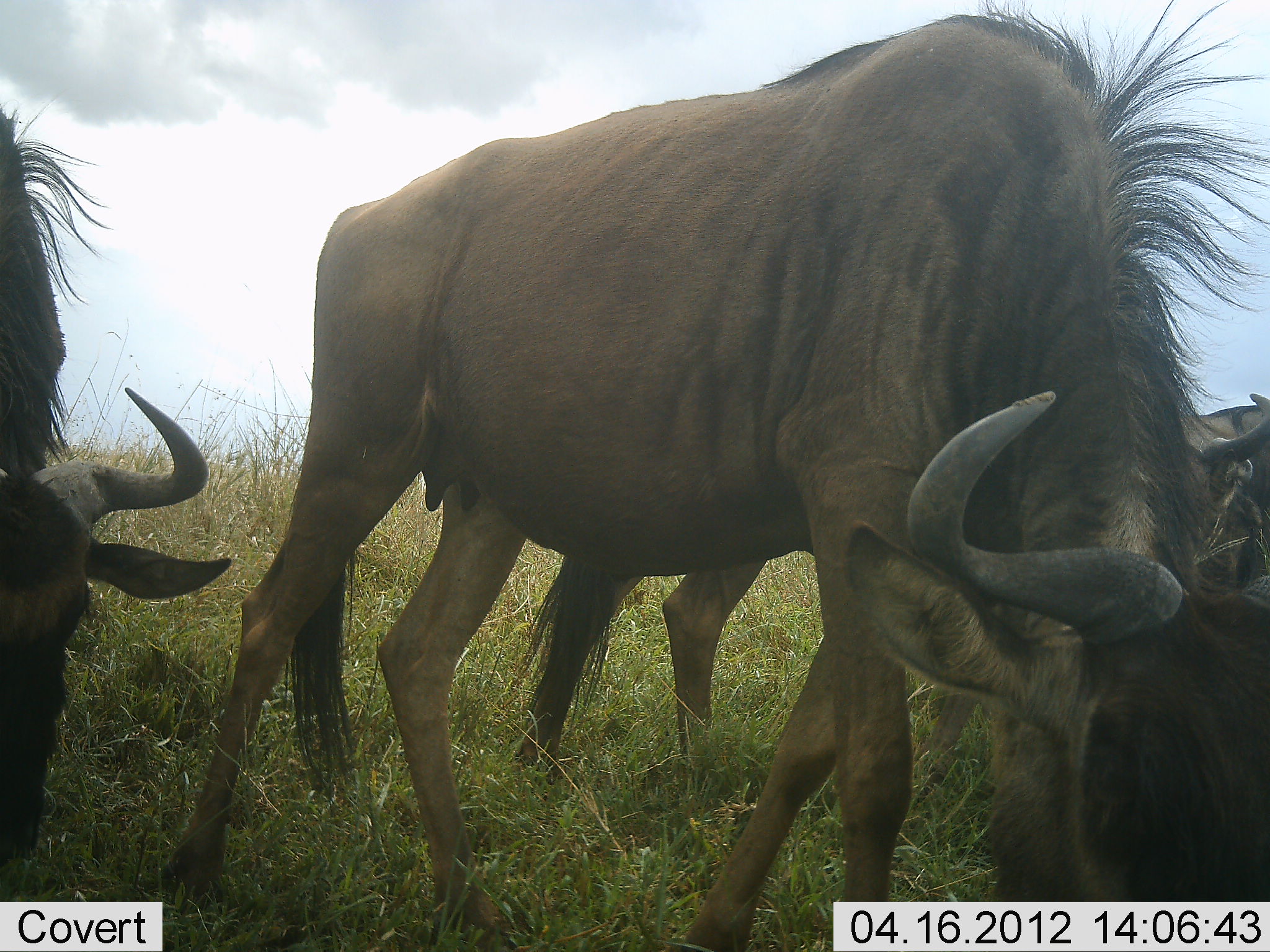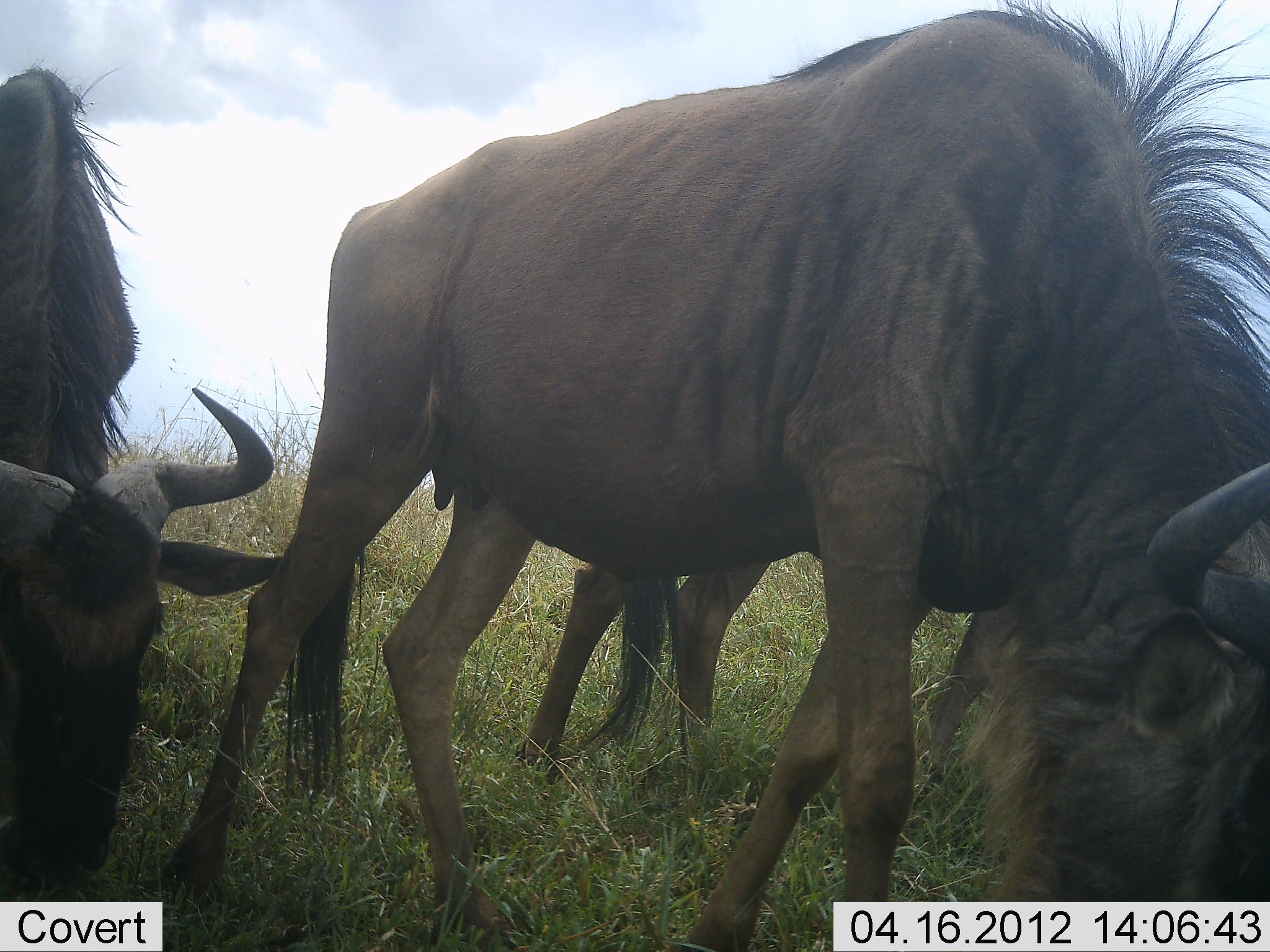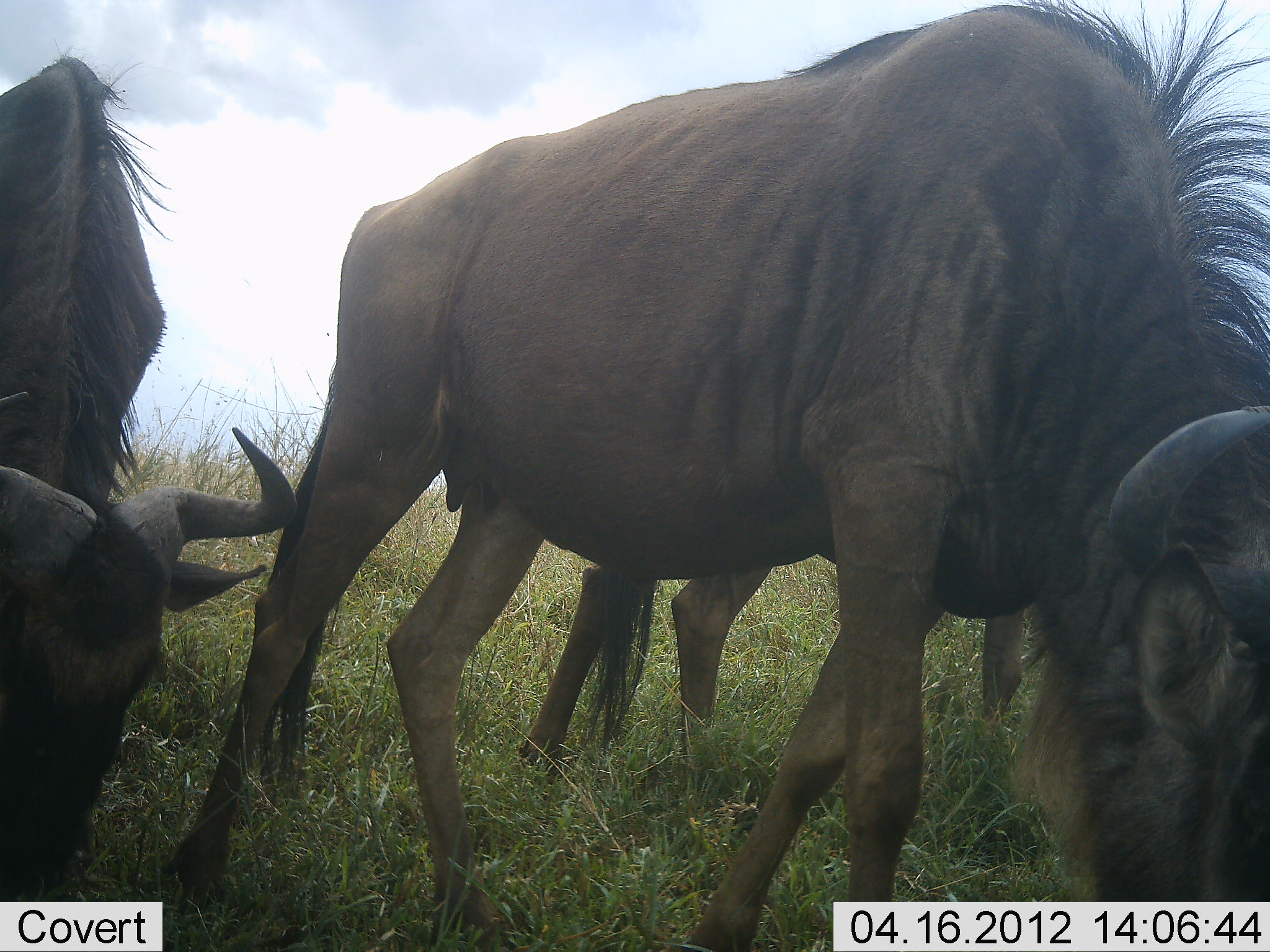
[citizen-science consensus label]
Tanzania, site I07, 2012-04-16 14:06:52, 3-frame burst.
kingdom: Animalia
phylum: Chordata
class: Mammalia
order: Artiodactyla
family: Bovidae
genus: Connochaetes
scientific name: Connochaetes taurinus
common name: blue wildebeest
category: wildebeest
Wildebeest (blue wildebeest) (Connochaetes taurinus), count 3. Behavior (volunteer vote fractions): standing 50%, resting 0%, moving 17%, interacting 0%. Young present (vote fraction): 0%. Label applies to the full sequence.